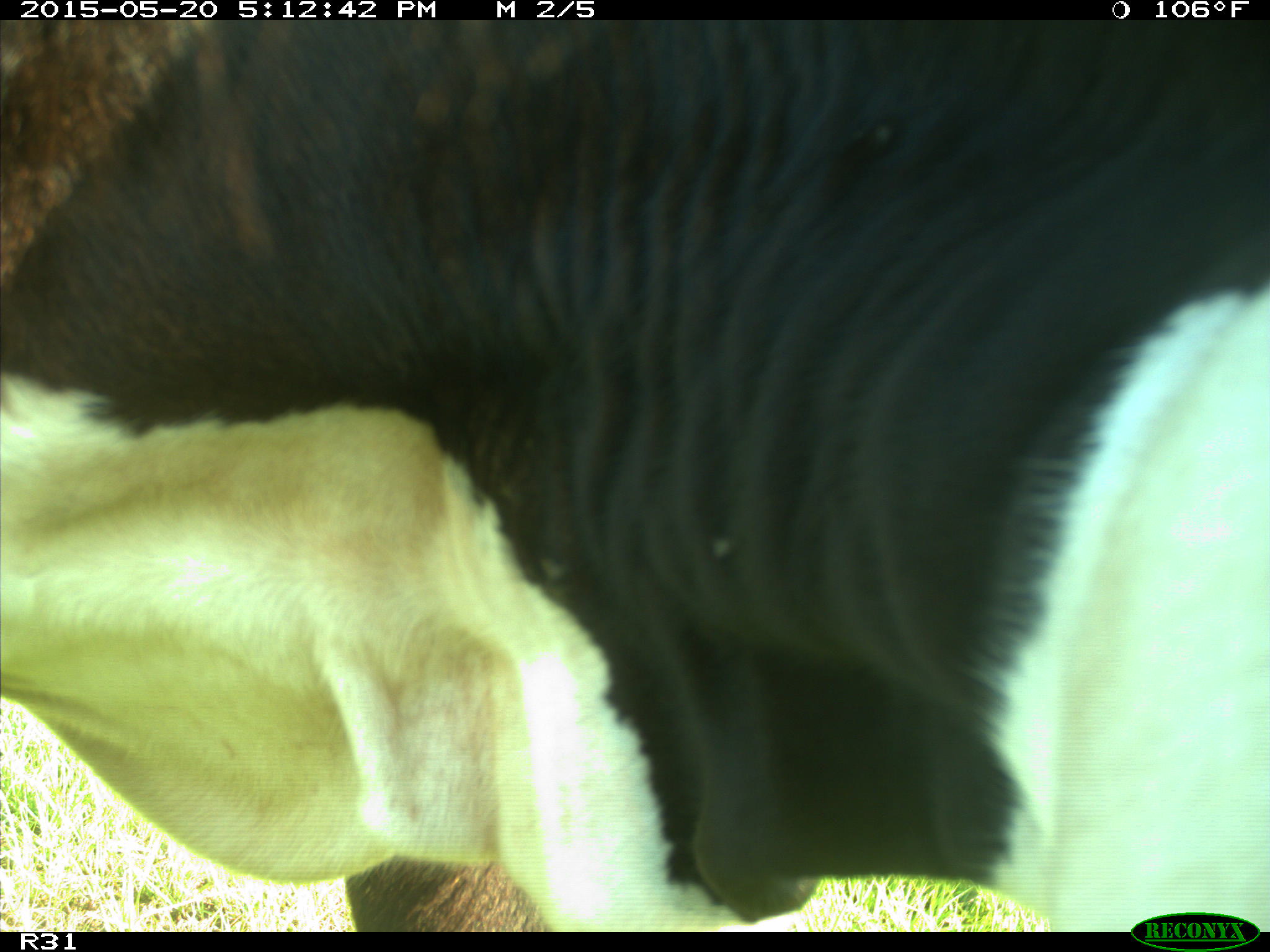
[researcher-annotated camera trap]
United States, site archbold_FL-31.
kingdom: Animalia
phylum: Chordata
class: Mammalia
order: Artiodactyla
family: Bovidae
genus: Bos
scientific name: Bos taurus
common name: domestic cow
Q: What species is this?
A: Bos taurus (domestic cow).